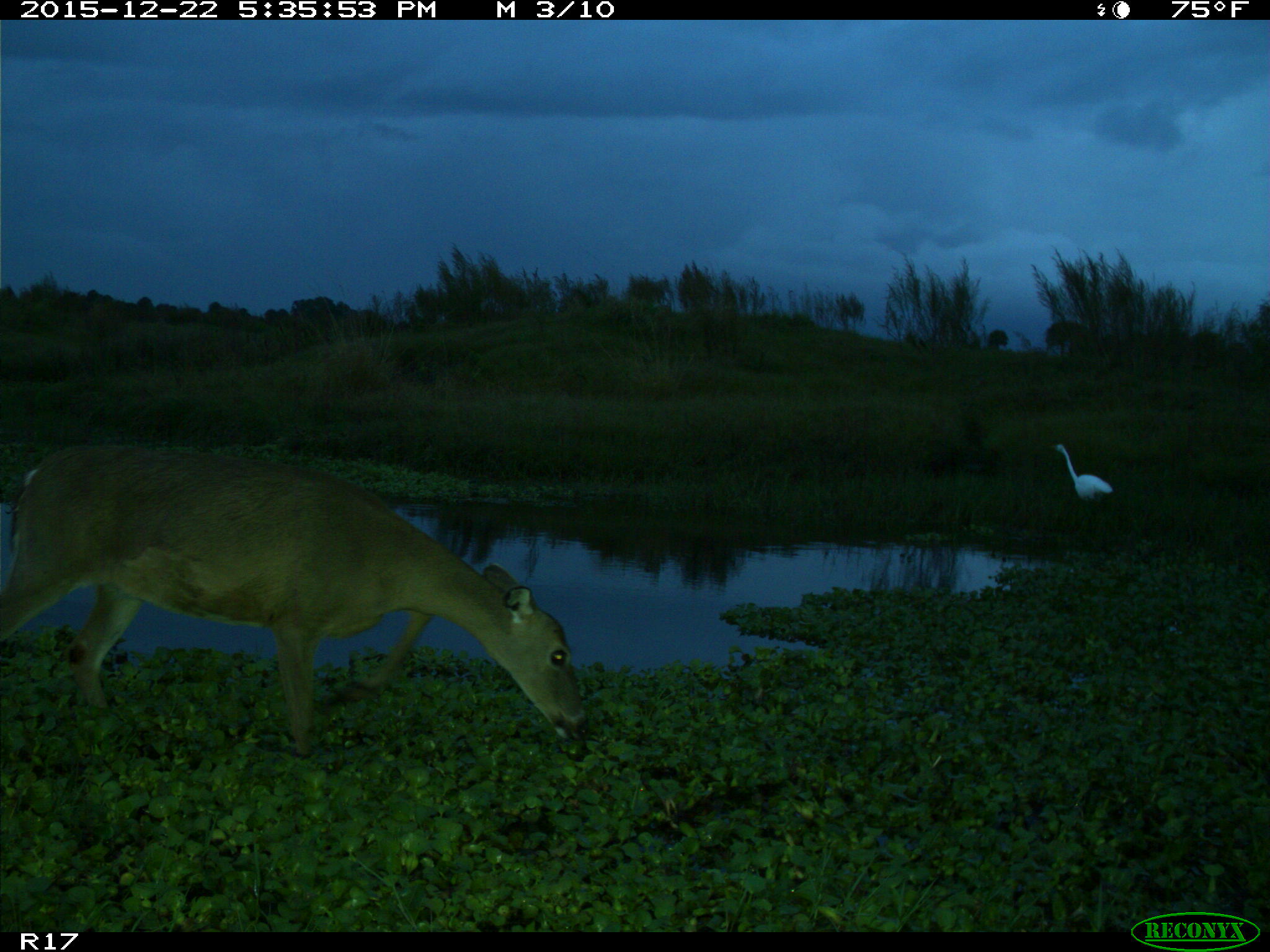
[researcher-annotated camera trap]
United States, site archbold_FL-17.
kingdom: Animalia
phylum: Chordata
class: Mammalia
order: Artiodactyla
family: Cervidae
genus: Odocoileus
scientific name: Odocoileus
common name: deer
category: unidentified deer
Unidentified deer (deer) (Odocoileus).